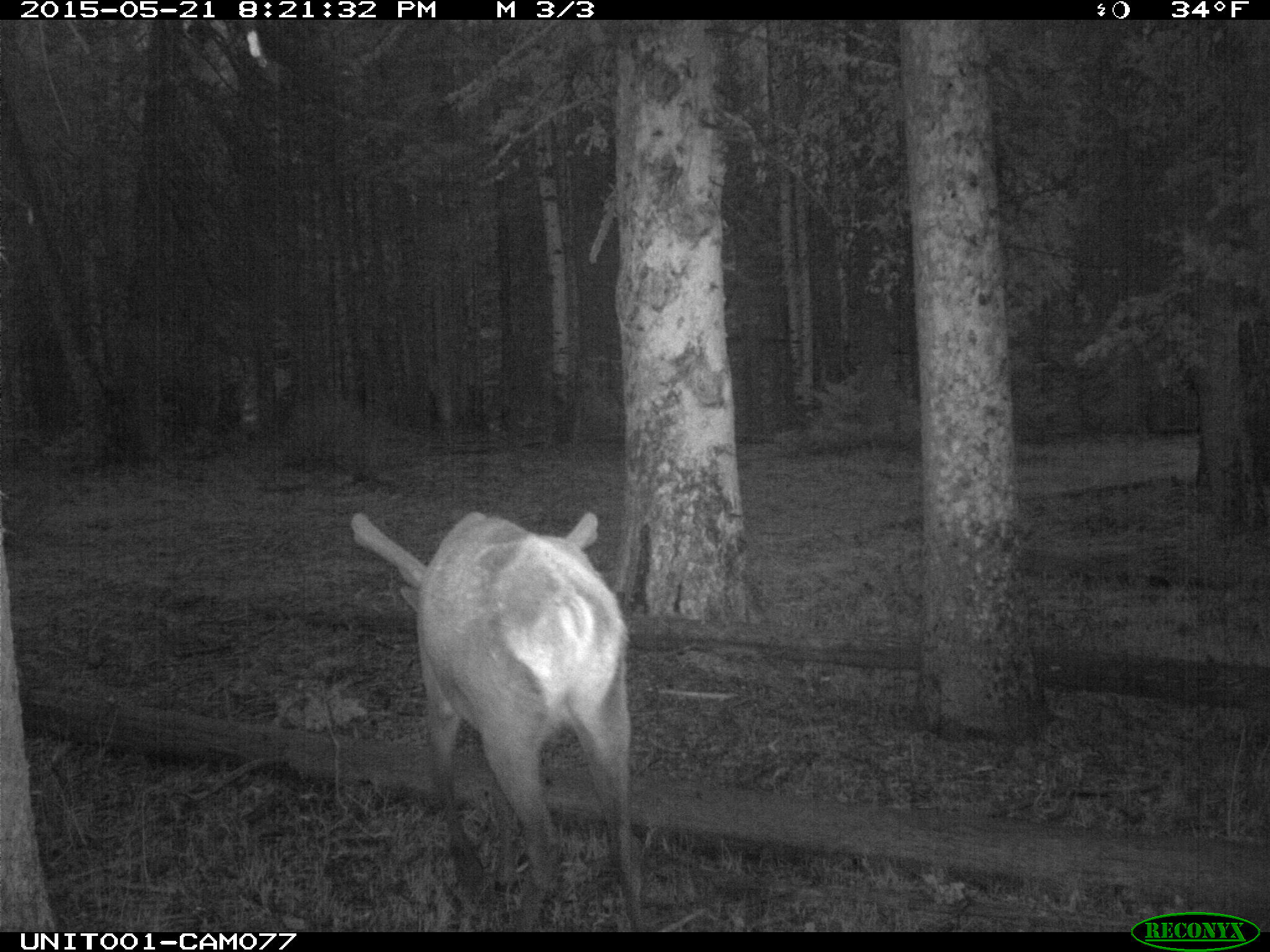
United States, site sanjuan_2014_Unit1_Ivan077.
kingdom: Animalia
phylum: Chordata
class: Mammalia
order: Artiodactyla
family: Cervidae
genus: Cervus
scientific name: Cervus elaphus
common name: red deer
Cervus elaphus (red deer).